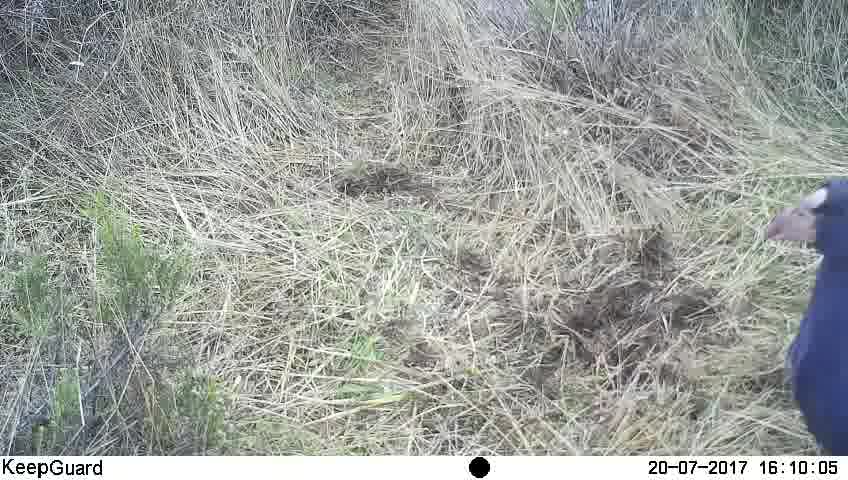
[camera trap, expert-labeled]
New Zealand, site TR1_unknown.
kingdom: Animalia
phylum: Chordata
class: Aves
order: Gruiformes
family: Rallidae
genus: Porphyrio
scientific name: Porphyrio mantelli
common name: takahe